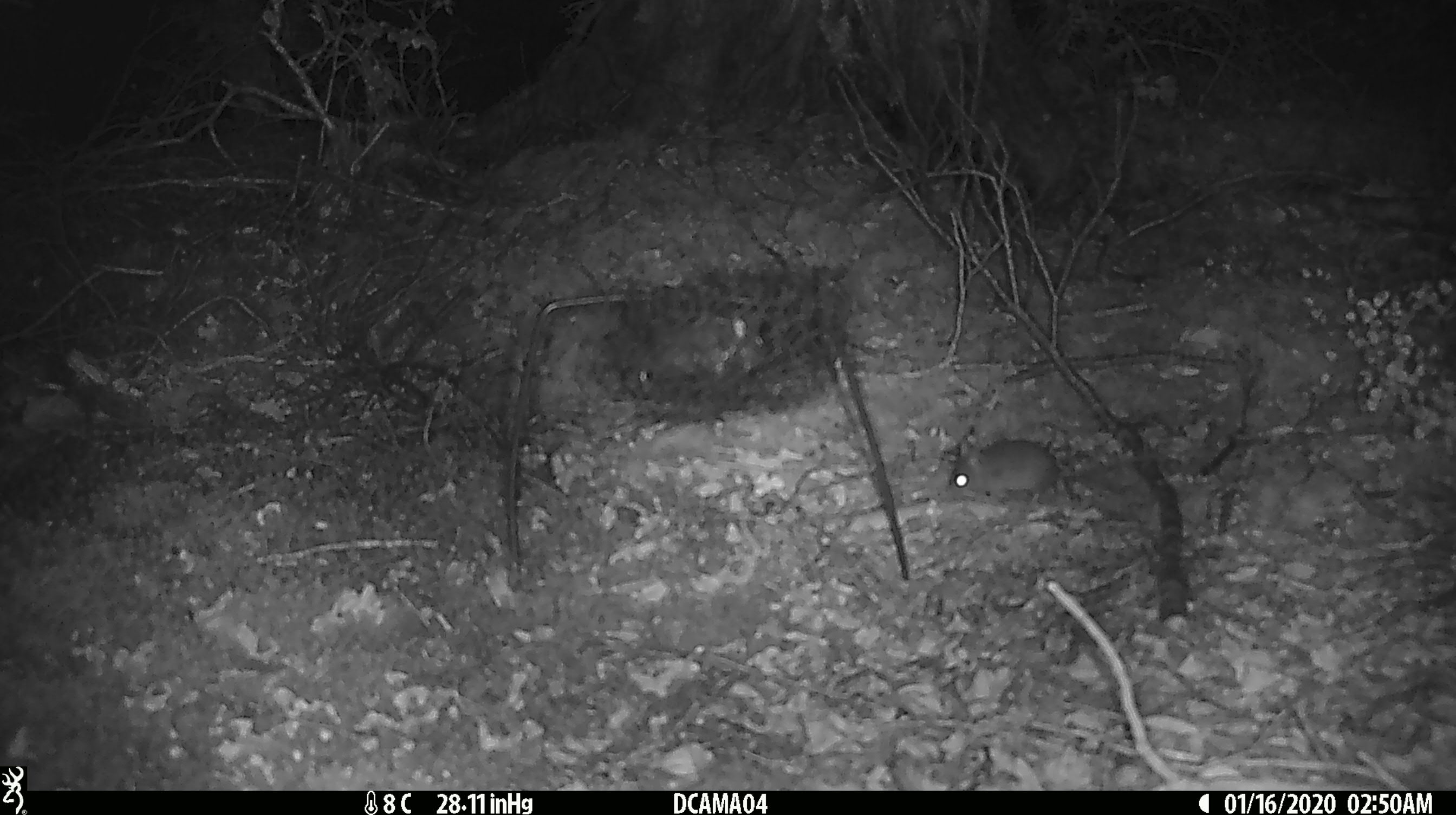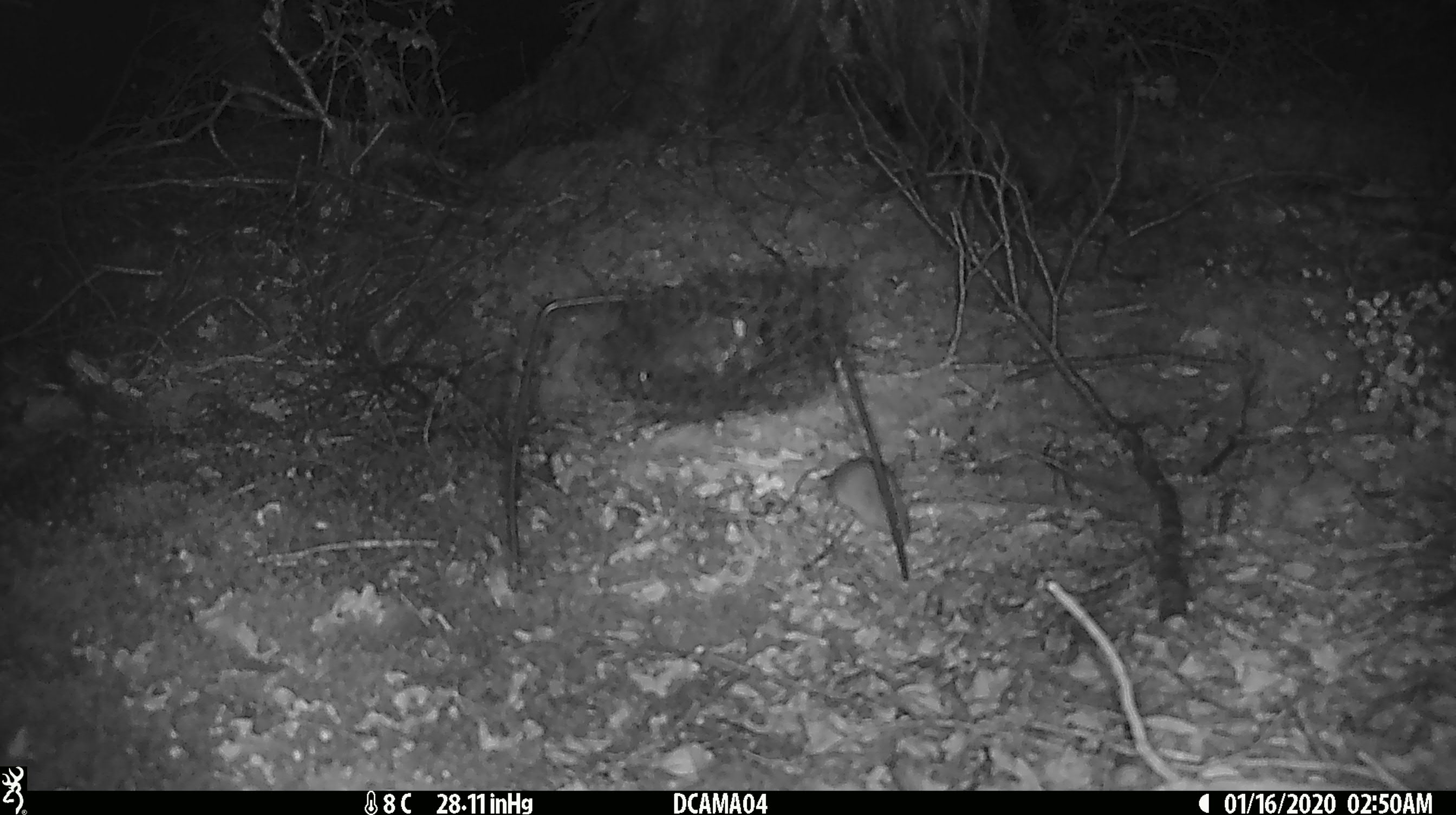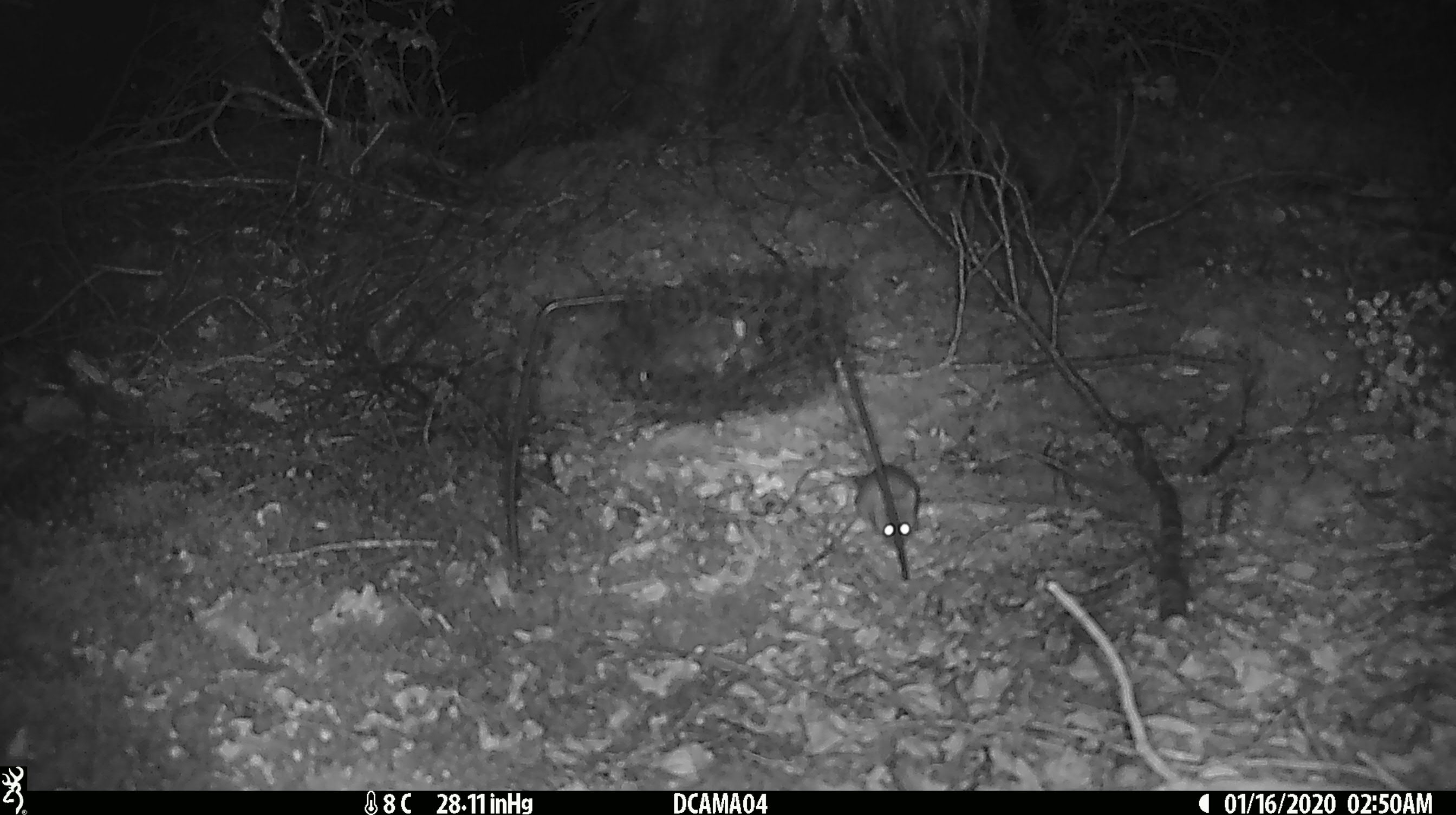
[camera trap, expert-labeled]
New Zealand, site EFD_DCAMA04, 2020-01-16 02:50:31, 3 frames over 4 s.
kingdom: Animalia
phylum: Chordata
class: Mammalia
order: Rodentia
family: Muridae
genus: Mus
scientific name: Mus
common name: mouse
Mouse (Mus).